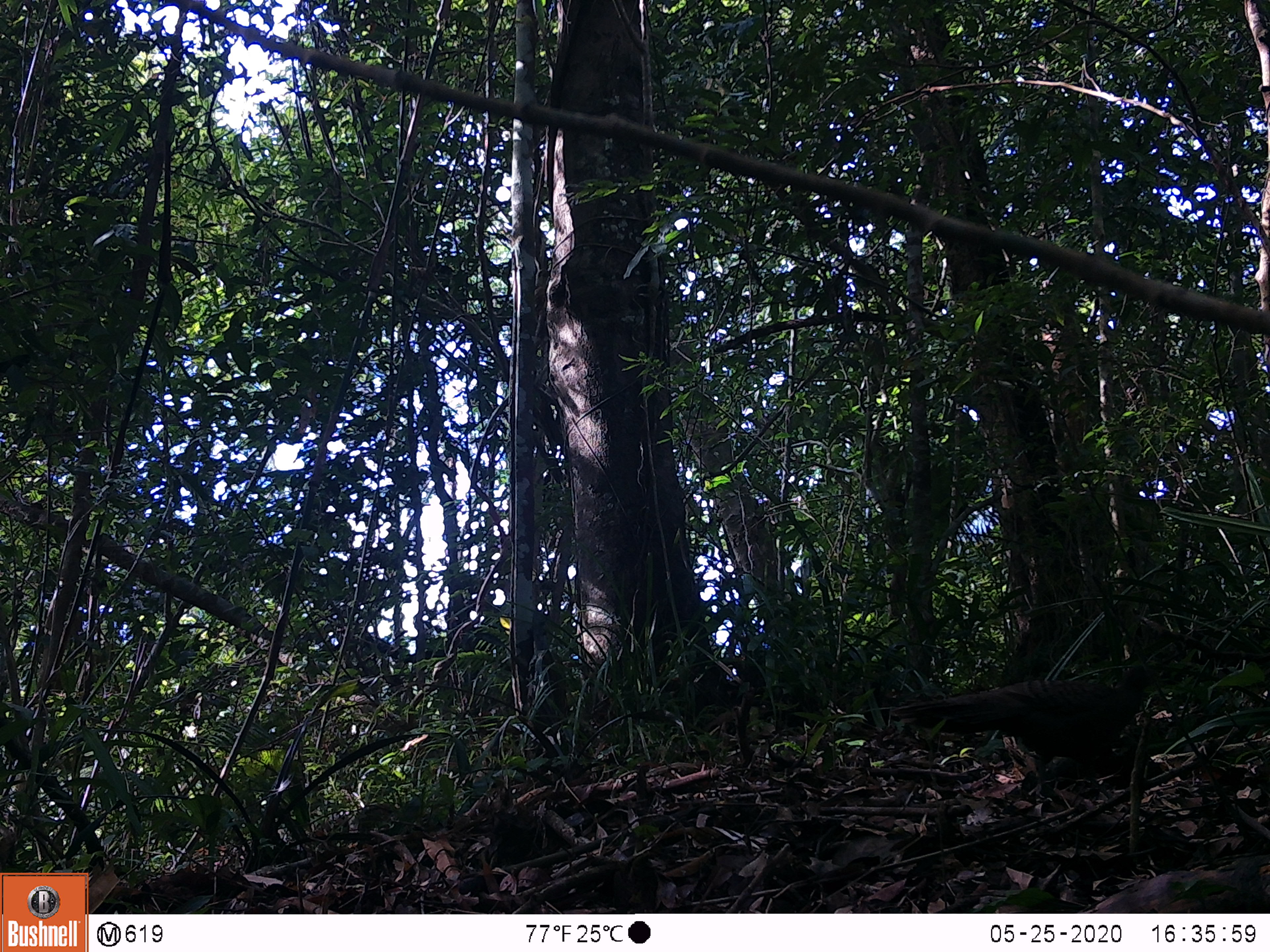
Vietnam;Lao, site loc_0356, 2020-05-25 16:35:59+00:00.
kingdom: Animalia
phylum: Chordata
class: Aves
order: Galliformes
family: Phasianidae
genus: Polyplectron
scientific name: Polyplectron bicalcaratum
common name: gray peacock-pheasant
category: grey peacock pheasant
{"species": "grey peacock pheasant (gray peacock-pheasant) (Polyplectron bicalcaratum)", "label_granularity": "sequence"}